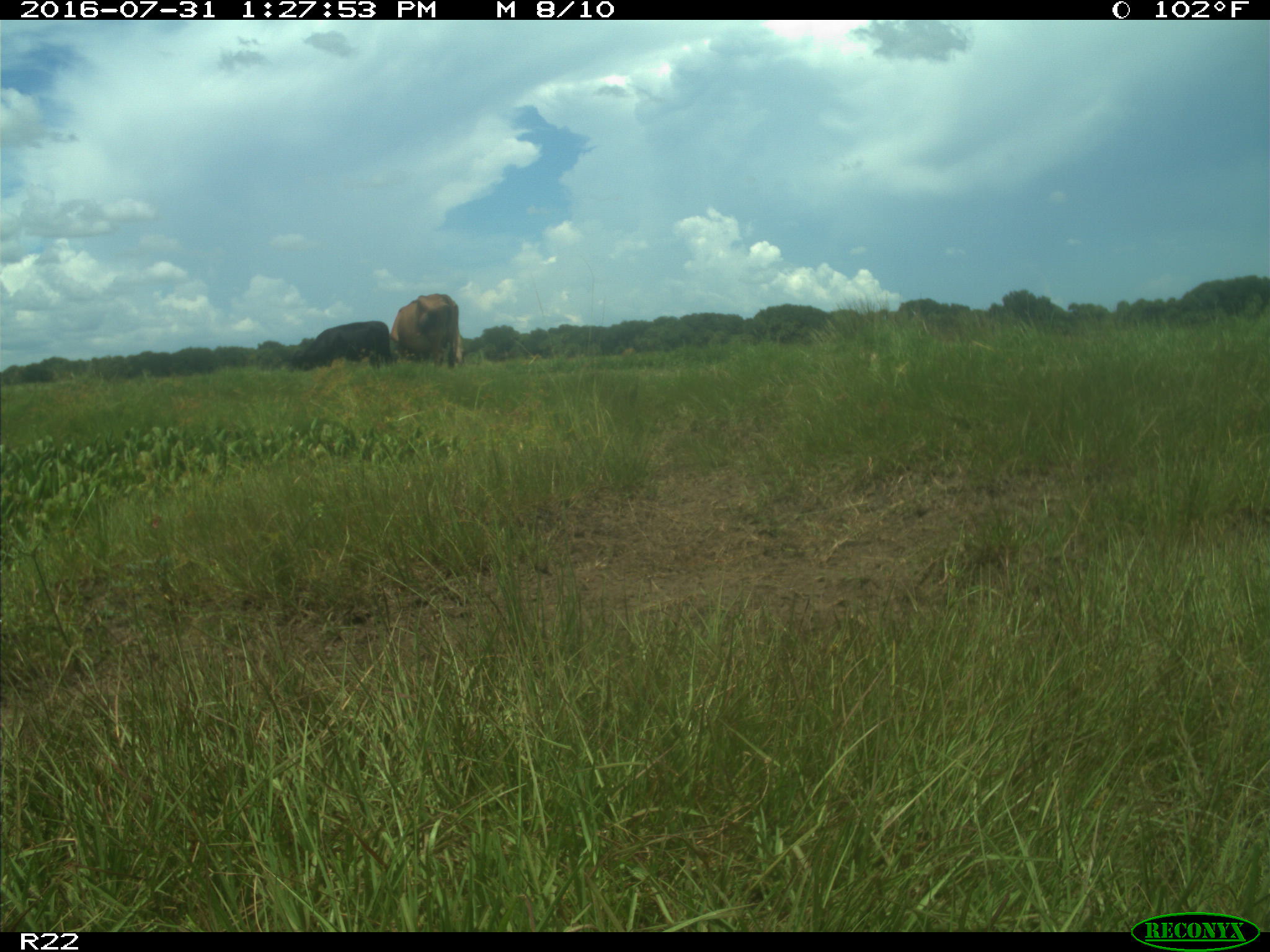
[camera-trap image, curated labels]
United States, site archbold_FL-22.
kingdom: Animalia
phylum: Chordata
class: Mammalia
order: Artiodactyla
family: Bovidae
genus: Bos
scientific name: Bos taurus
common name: domestic cow